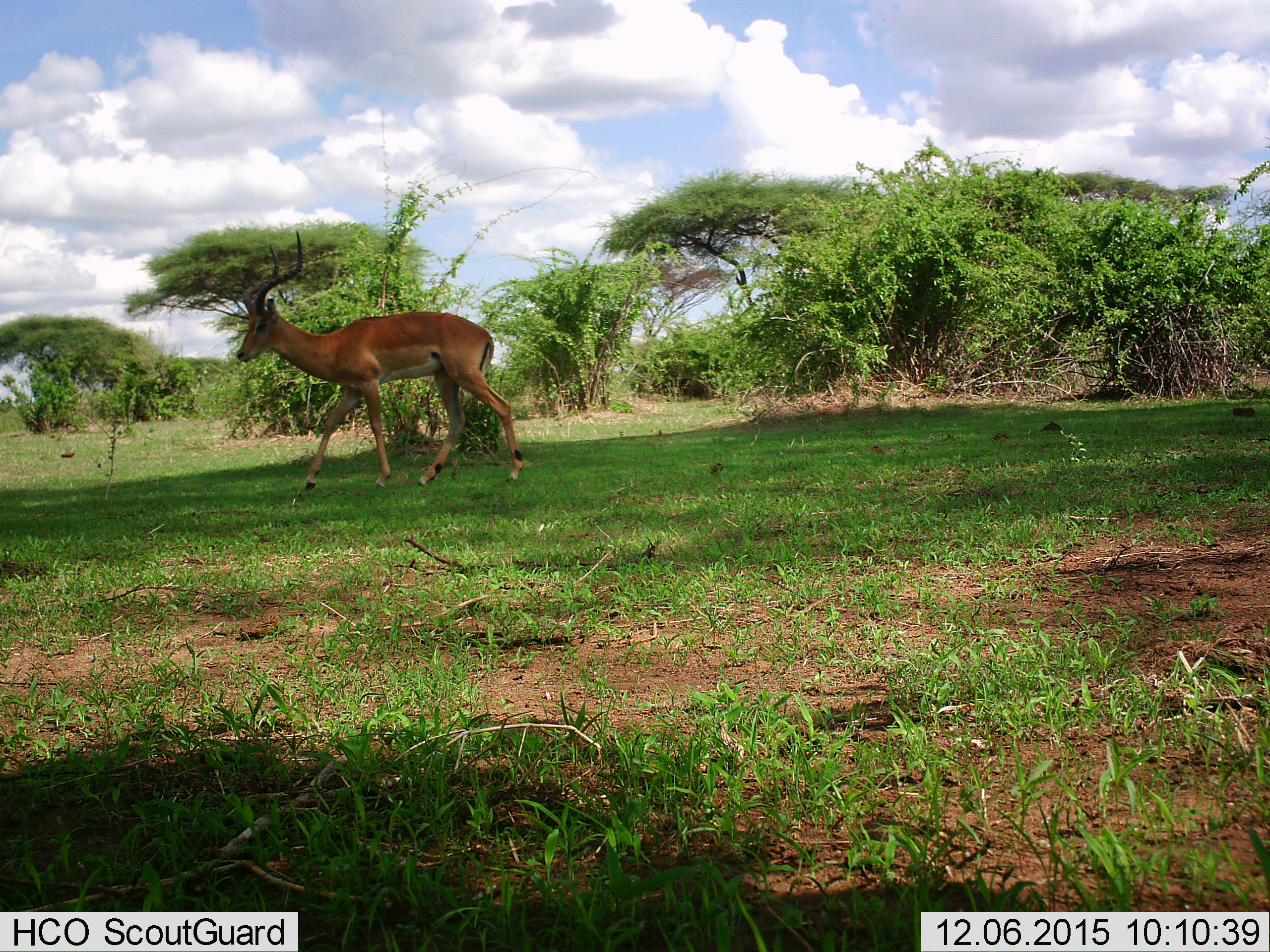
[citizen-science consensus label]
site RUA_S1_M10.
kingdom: Animalia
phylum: Chordata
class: Mammalia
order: Artiodactyla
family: Bovidae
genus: Aepyceros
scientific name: Aepyceros melampus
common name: impala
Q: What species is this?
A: Impala (Aepyceros melampus).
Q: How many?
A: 1.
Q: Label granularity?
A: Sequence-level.